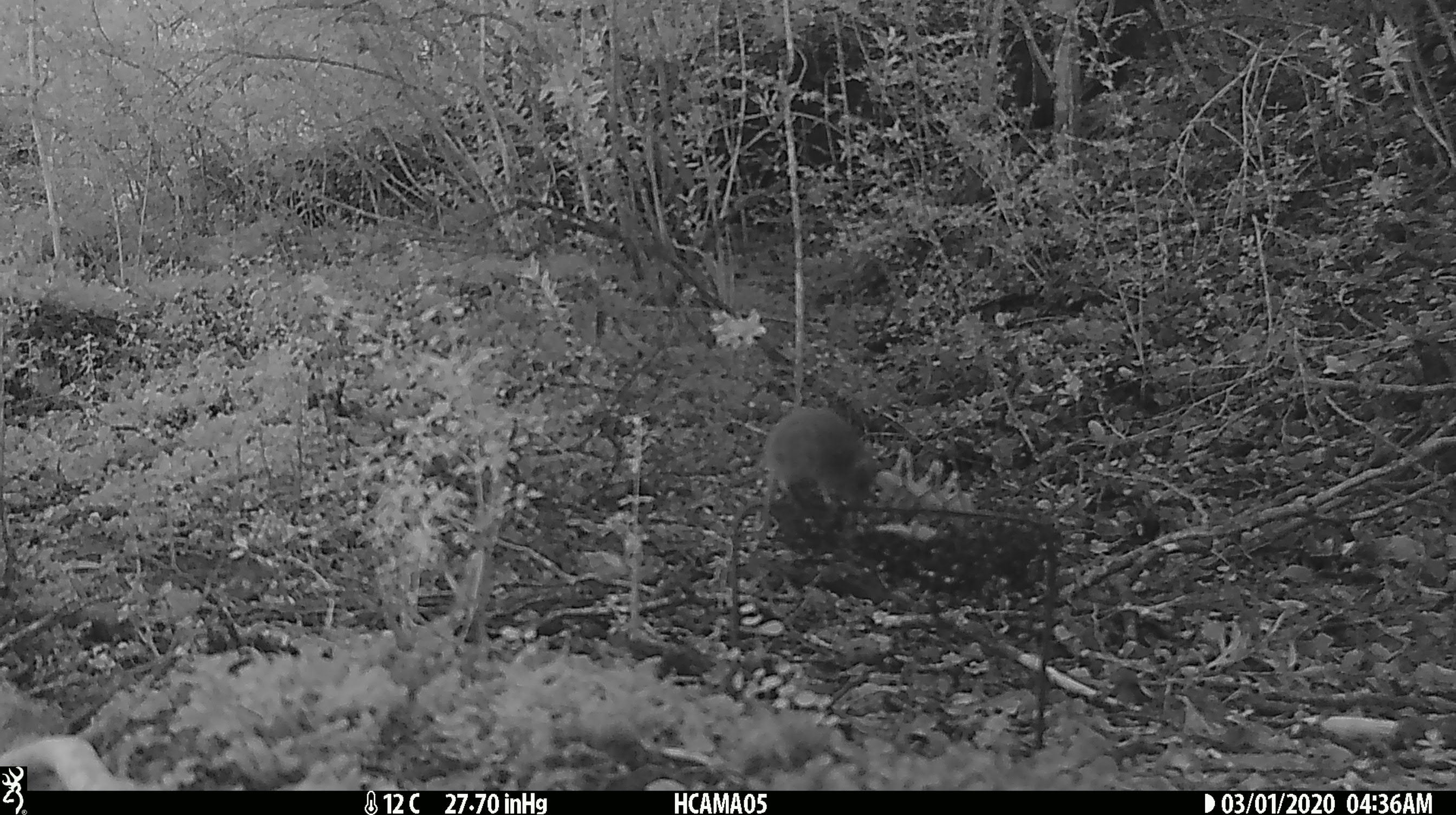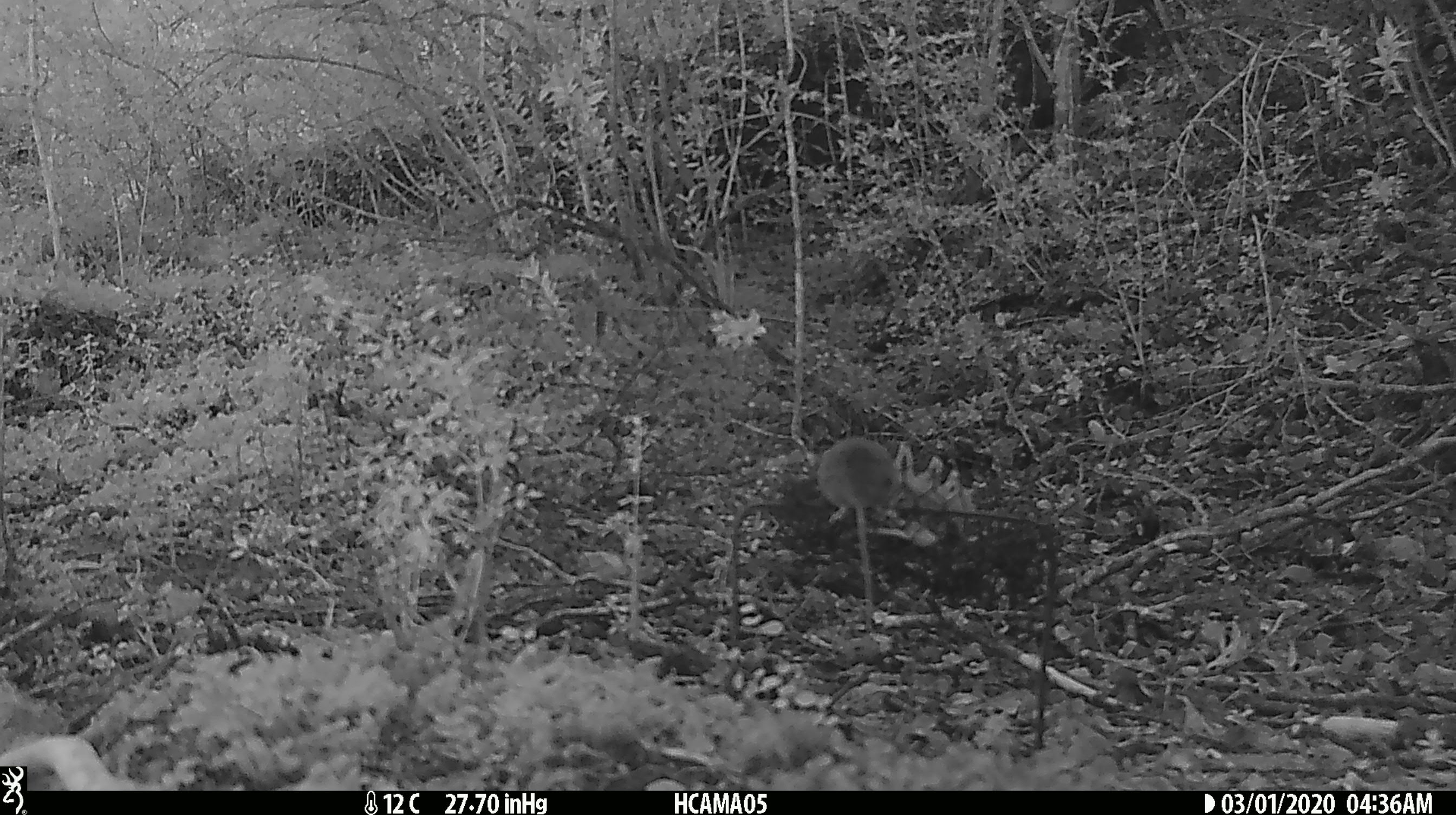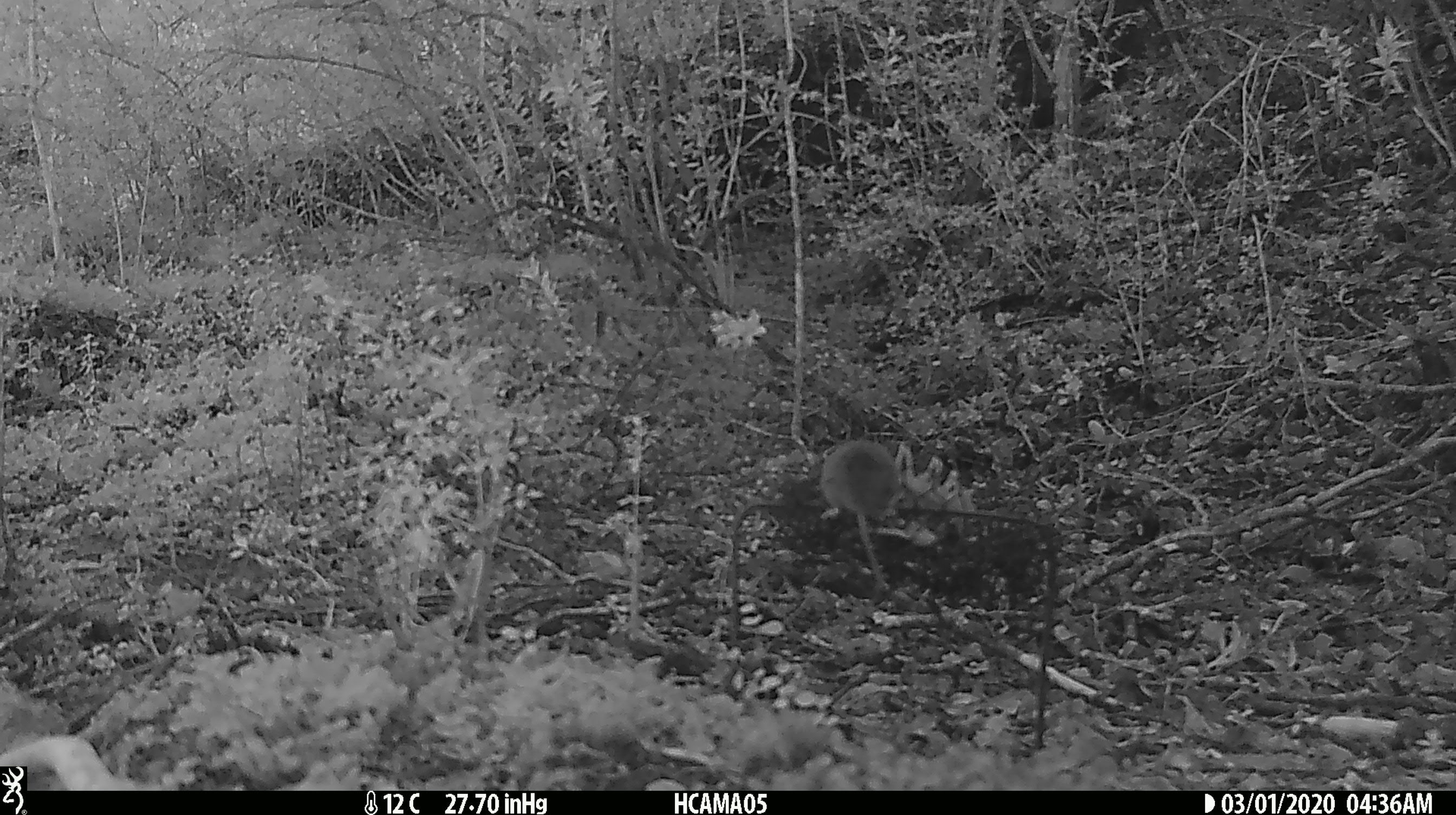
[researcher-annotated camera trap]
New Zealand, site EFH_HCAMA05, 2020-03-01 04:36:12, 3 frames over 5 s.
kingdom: Animalia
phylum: Chordata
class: Mammalia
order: Rodentia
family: Muridae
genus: Mus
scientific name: Mus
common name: mouse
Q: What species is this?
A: Mouse (Mus).